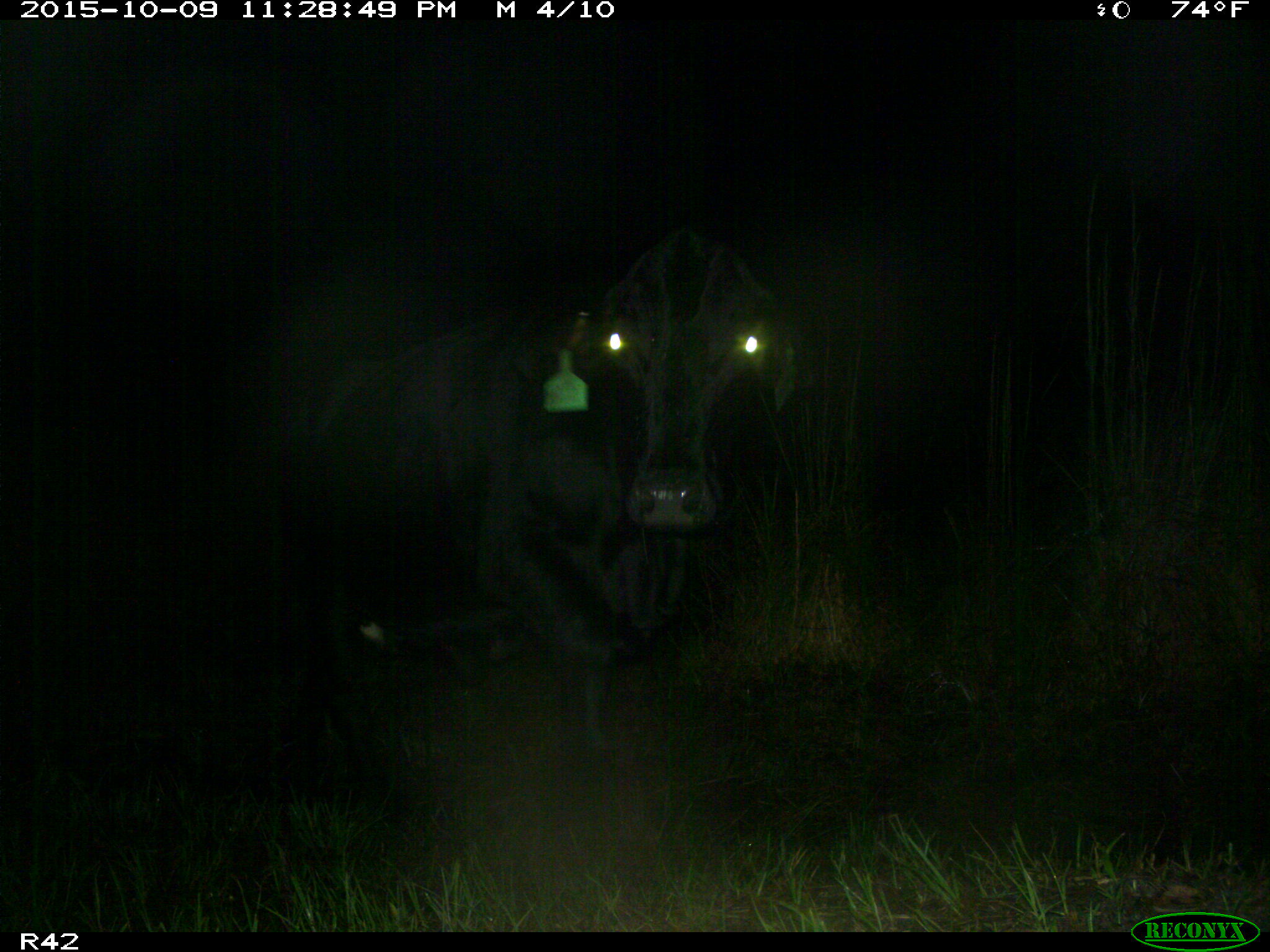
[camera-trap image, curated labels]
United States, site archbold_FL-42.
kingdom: Animalia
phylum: Chordata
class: Mammalia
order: Artiodactyla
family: Bovidae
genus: Bos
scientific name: Bos taurus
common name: domestic cow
Bos taurus (domestic cow).